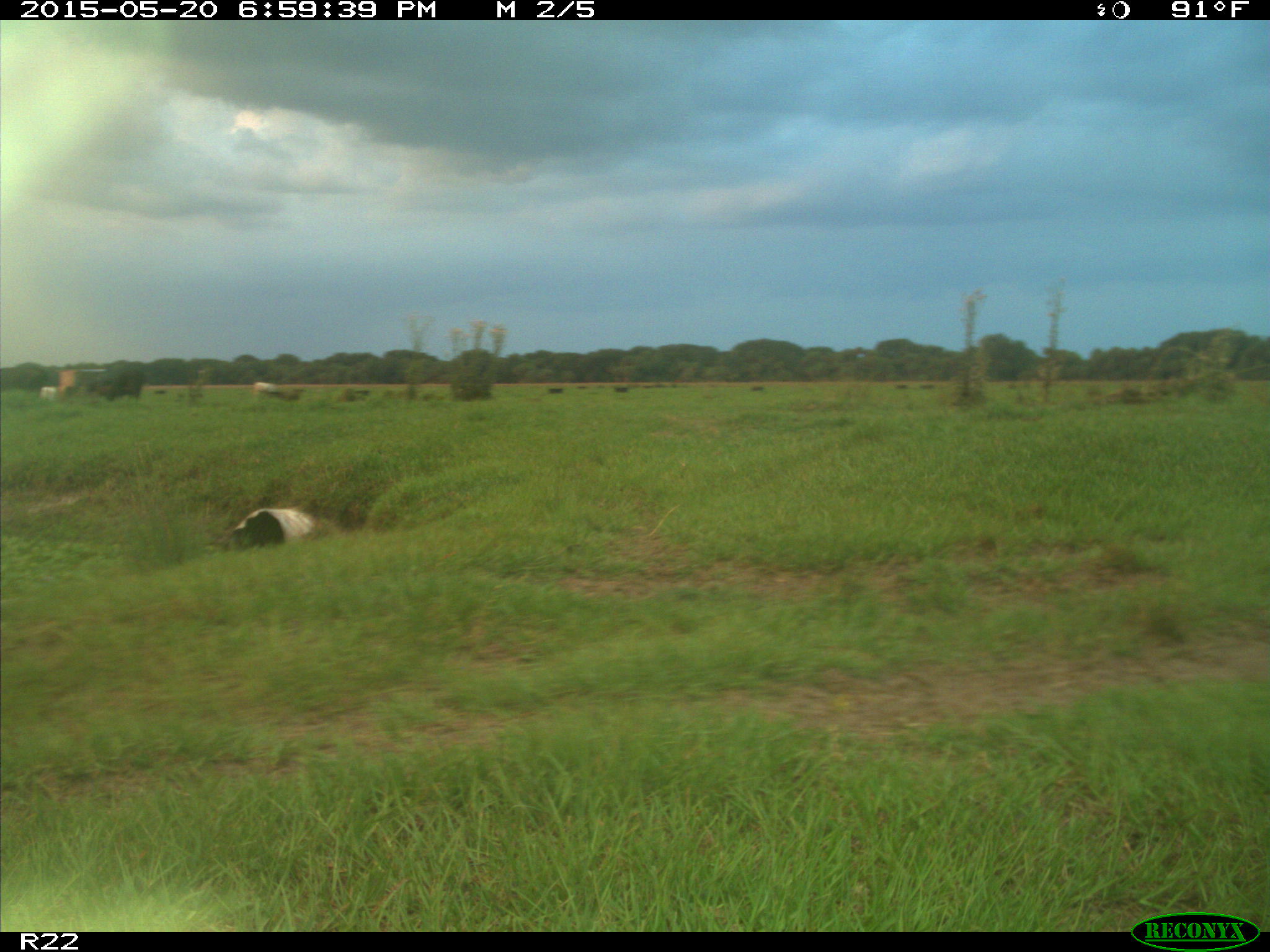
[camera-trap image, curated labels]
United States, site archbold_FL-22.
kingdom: Animalia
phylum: Chordata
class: Mammalia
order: Artiodactyla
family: Bovidae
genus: Bos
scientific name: Bos taurus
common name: domestic cow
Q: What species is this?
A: Bos taurus (domestic cow).